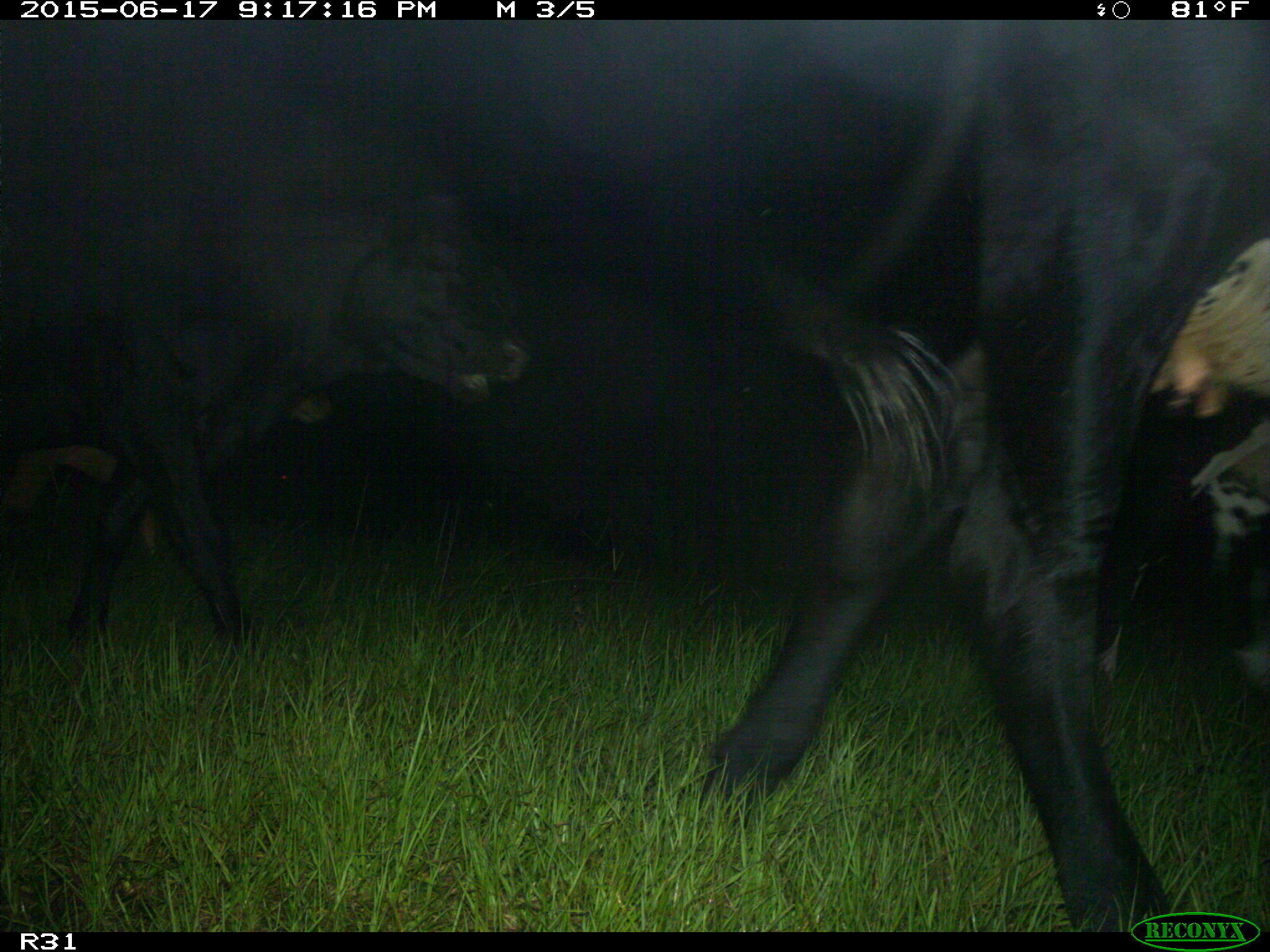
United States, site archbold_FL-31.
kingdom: Animalia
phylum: Chordata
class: Mammalia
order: Artiodactyla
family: Bovidae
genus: Bos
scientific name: Bos taurus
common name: domestic cow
Bos taurus (domestic cow).